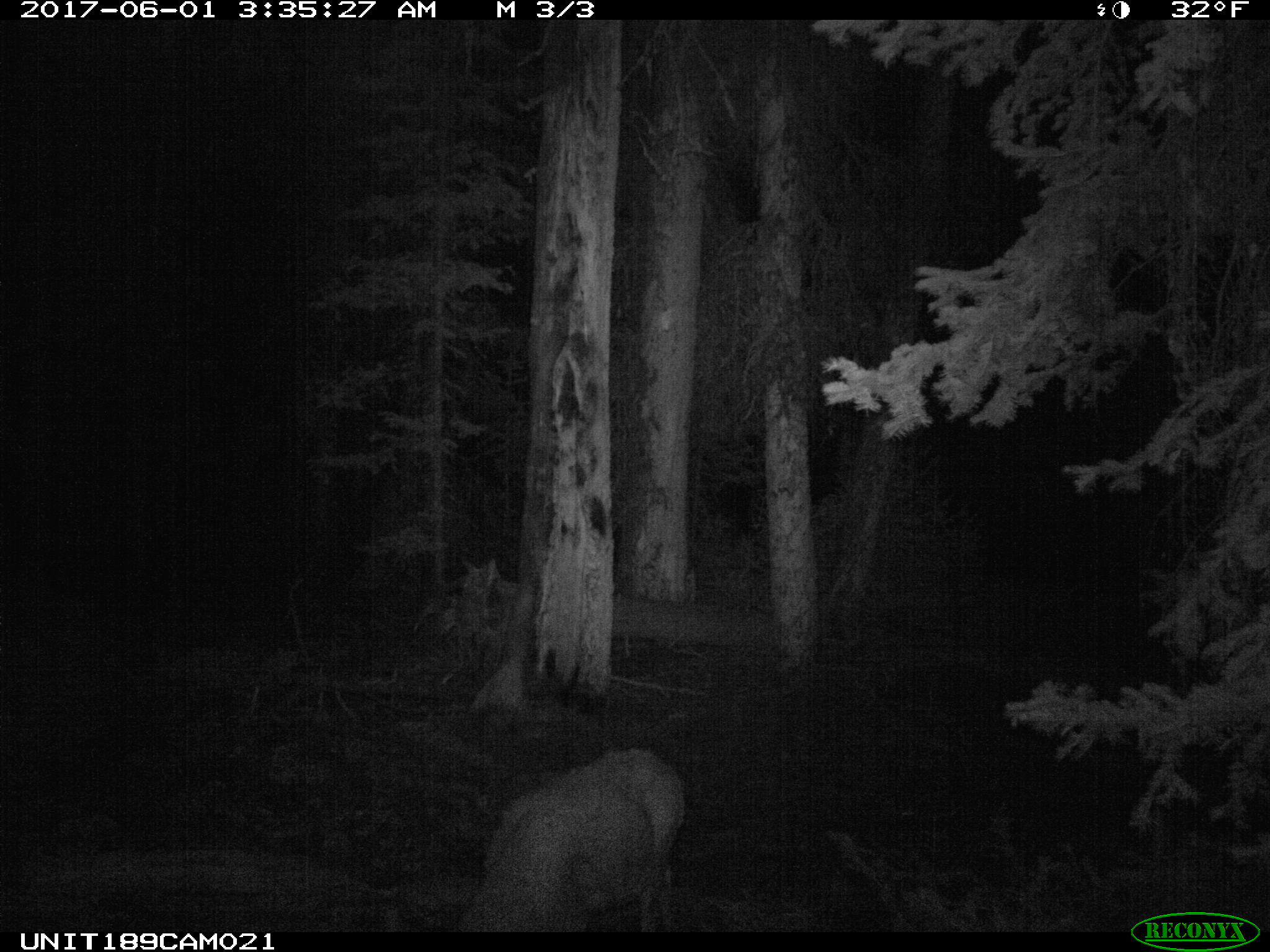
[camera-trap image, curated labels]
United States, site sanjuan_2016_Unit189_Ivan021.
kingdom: Animalia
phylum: Chordata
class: Mammalia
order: Artiodactyla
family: Cervidae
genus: Odocoileus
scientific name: Odocoileus hemionus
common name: mule deer